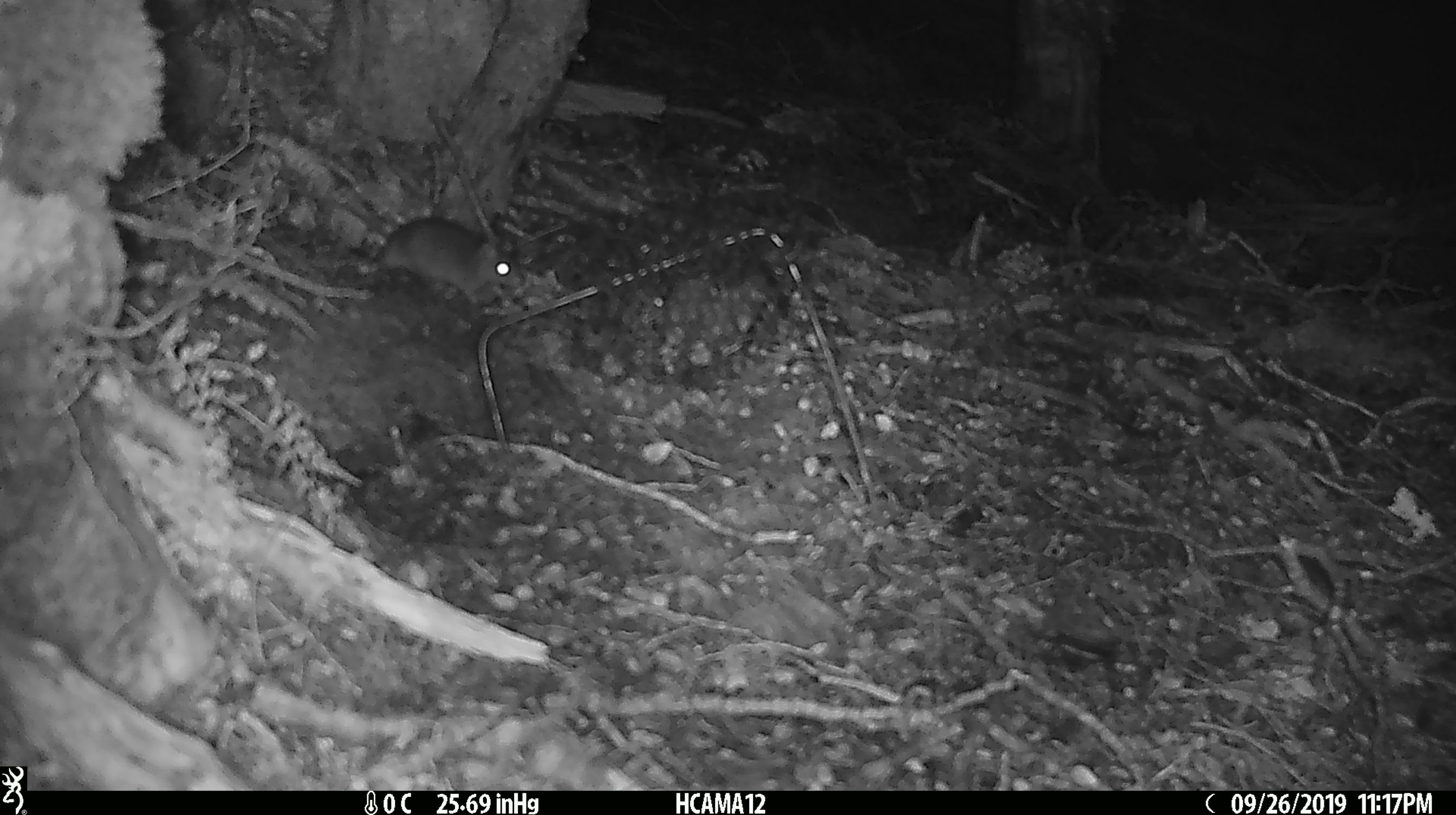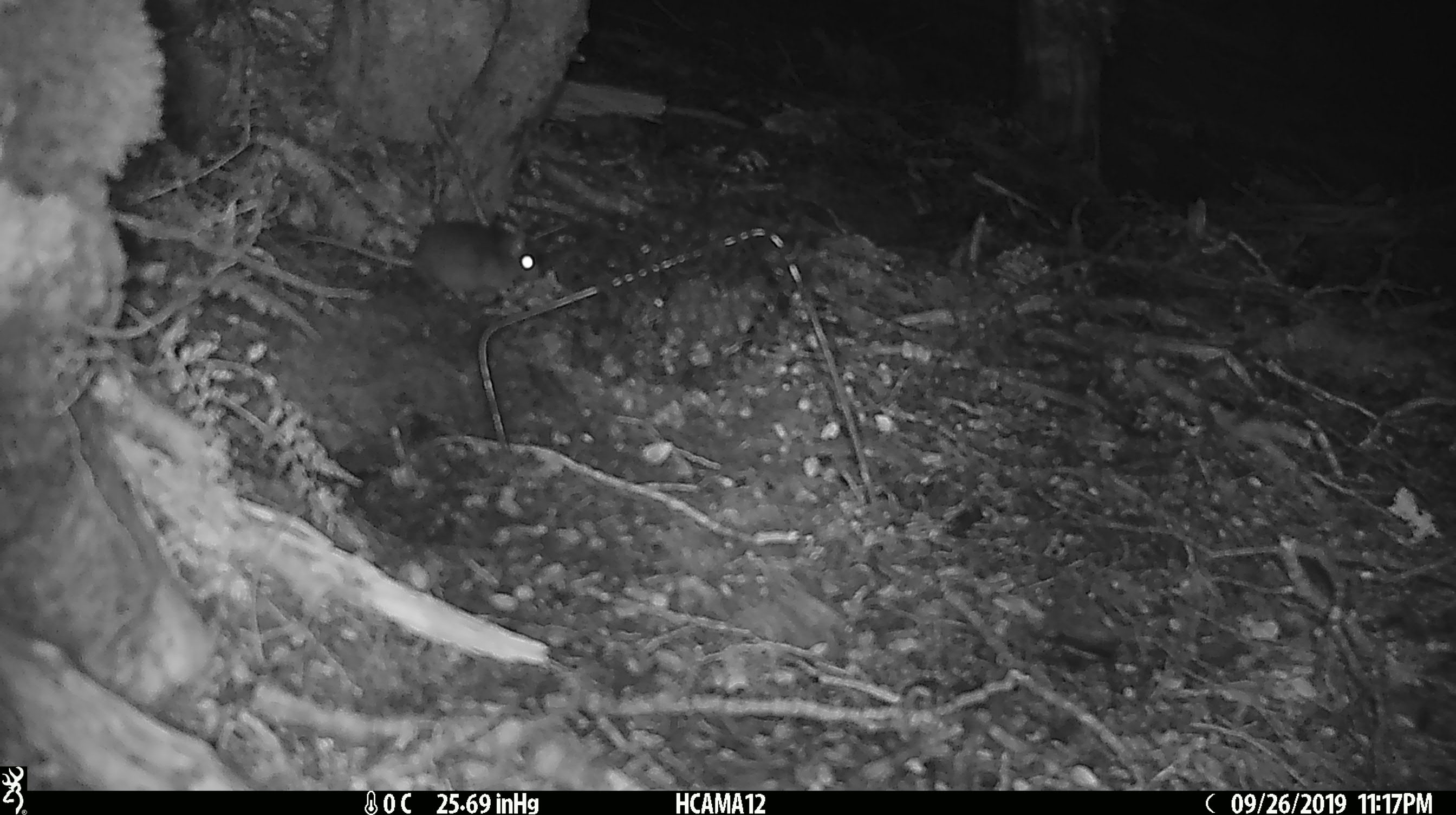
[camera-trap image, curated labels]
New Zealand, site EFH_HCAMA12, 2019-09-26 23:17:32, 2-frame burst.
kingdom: Animalia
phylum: Chordata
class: Mammalia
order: Rodentia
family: Muridae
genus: Mus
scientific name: Mus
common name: mouse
Mouse (Mus).